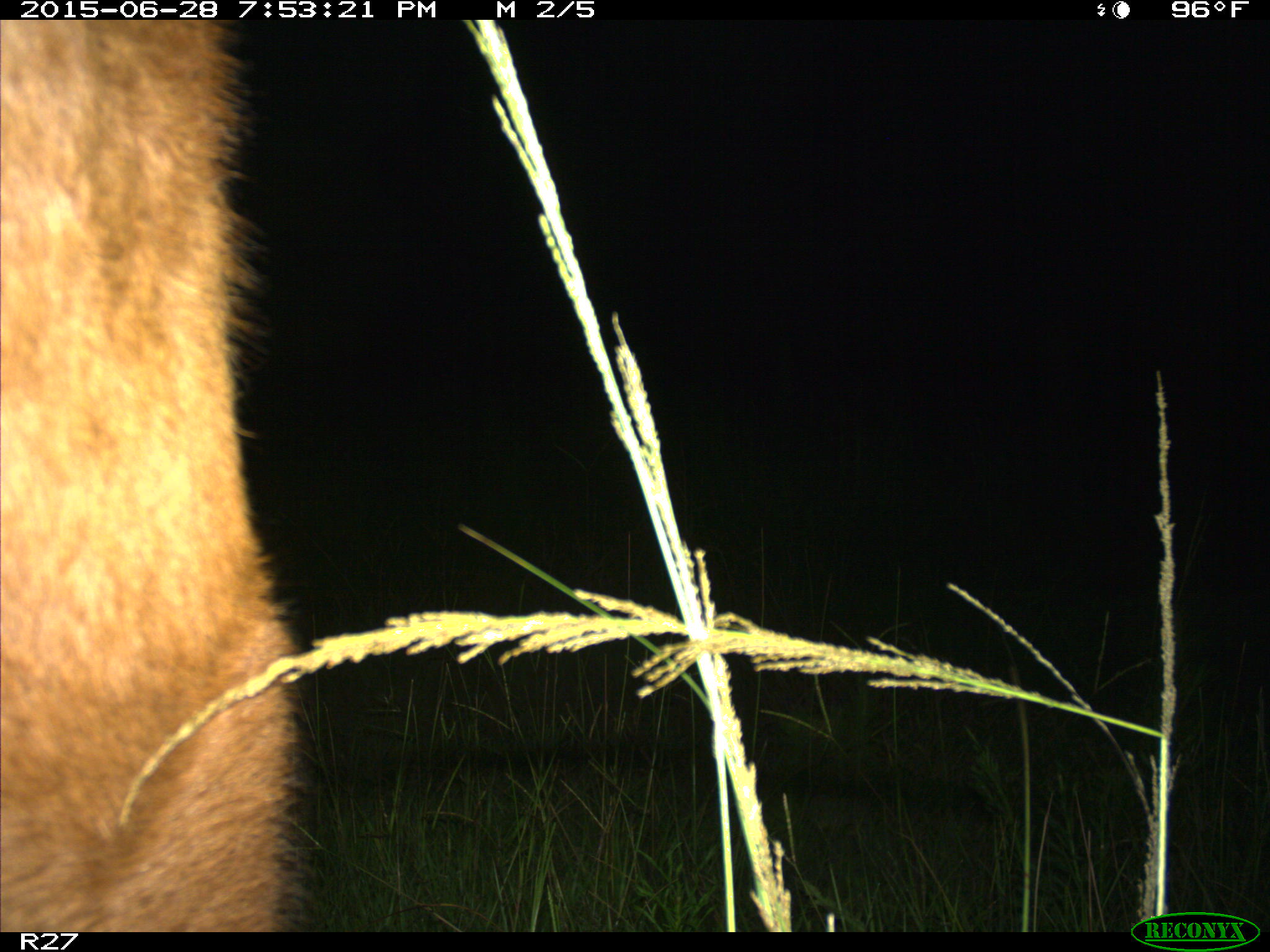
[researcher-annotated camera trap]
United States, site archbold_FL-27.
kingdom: Animalia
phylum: Chordata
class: Mammalia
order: Artiodactyla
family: Bovidae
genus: Bos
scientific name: Bos taurus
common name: domestic cow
Bos taurus (domestic cow).